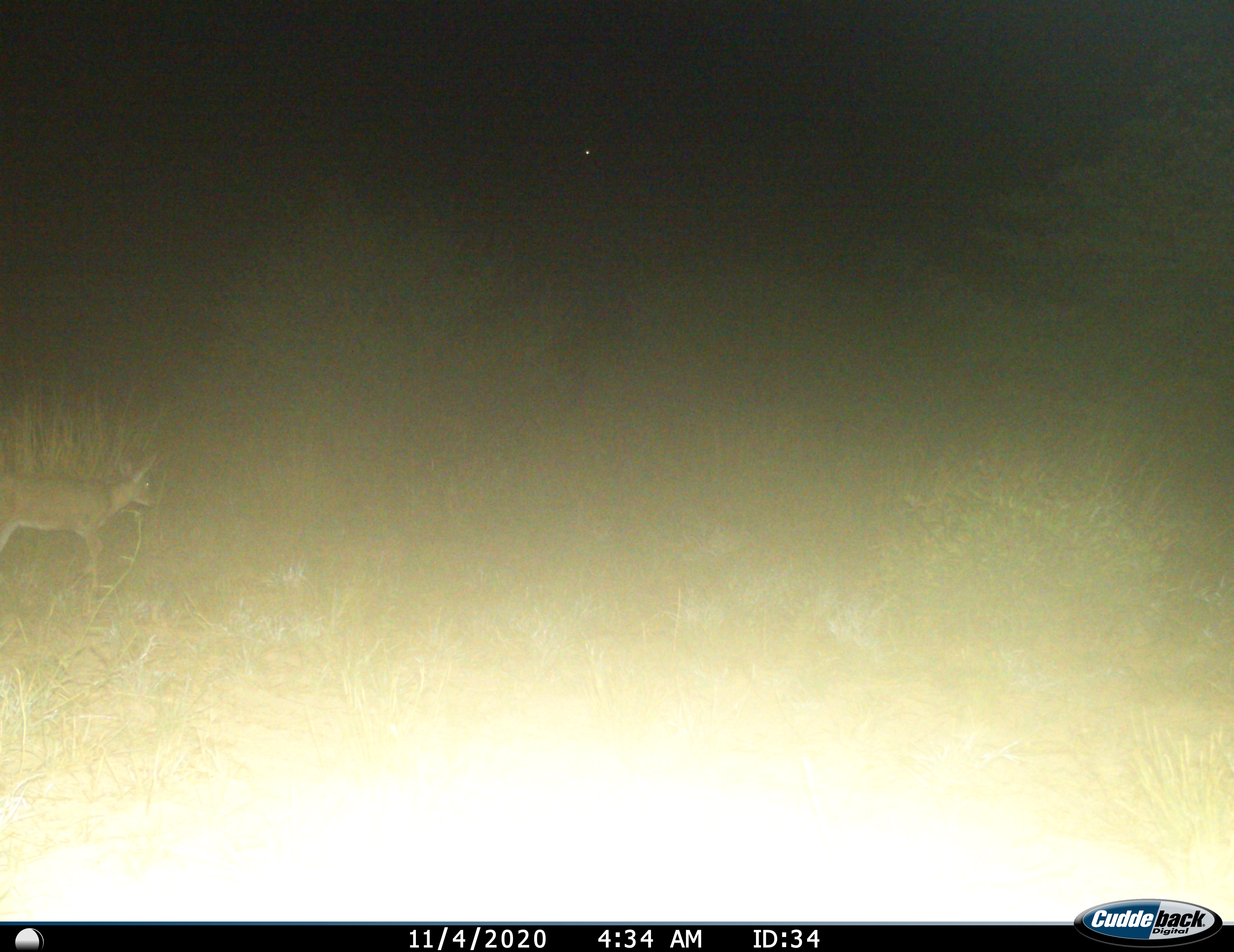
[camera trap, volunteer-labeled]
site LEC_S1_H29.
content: unidentified animal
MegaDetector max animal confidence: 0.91